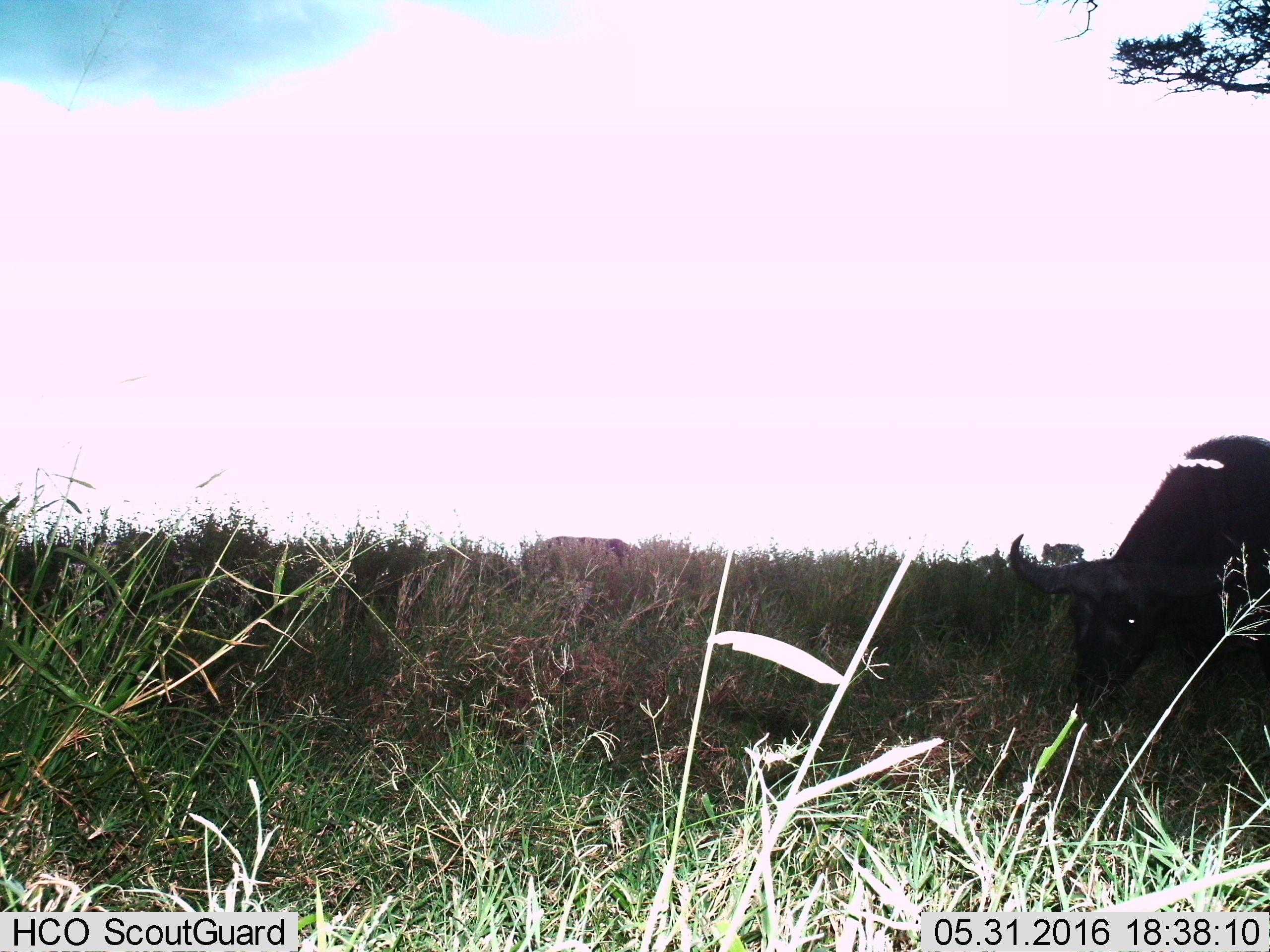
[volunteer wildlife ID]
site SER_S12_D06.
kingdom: Animalia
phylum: Chordata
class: Mammalia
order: Artiodactyla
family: Bovidae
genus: Syncerus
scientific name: Syncerus caffer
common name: african buffalo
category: buffalo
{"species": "buffalo (african buffalo) (Syncerus caffer)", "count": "2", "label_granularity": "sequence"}